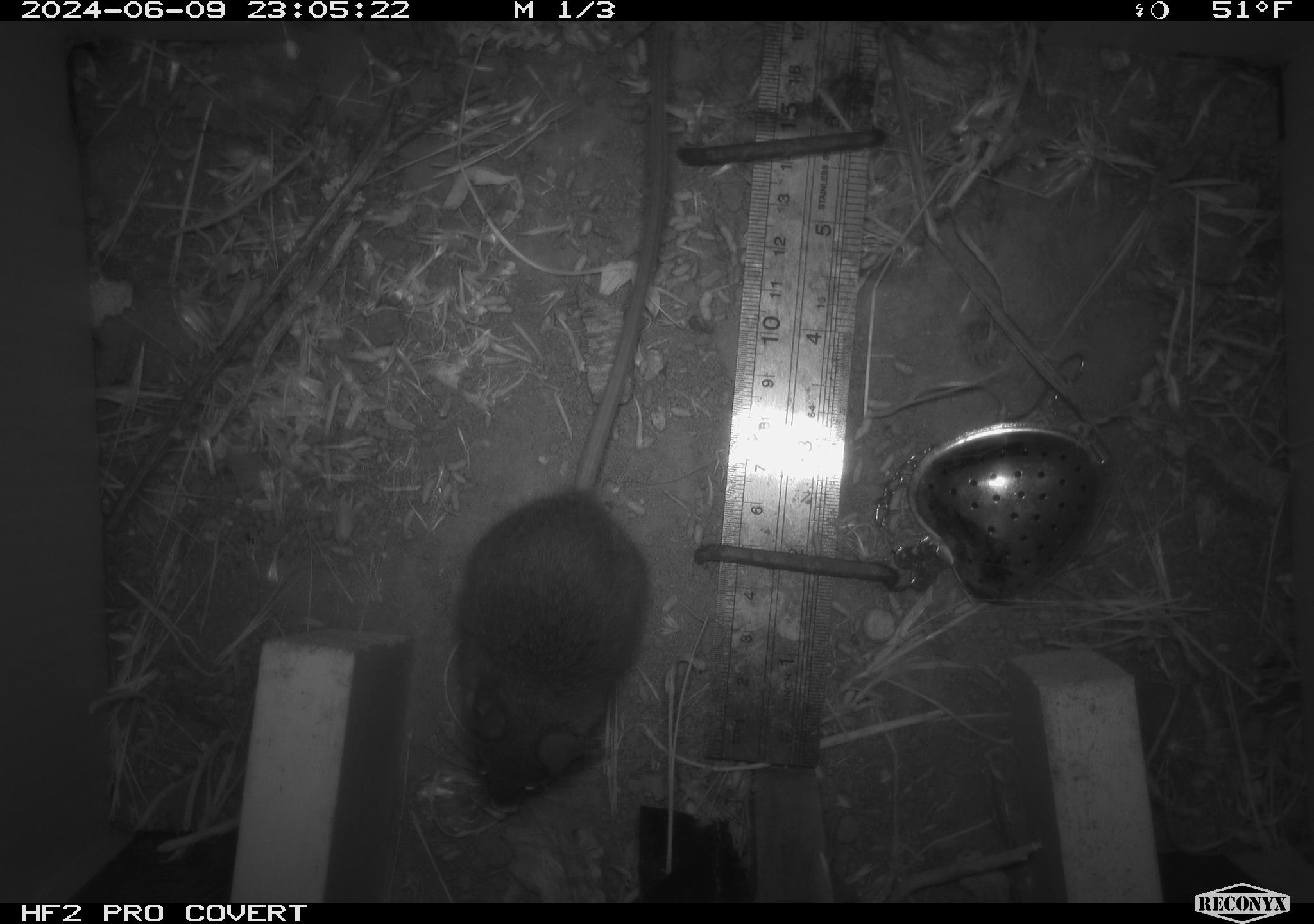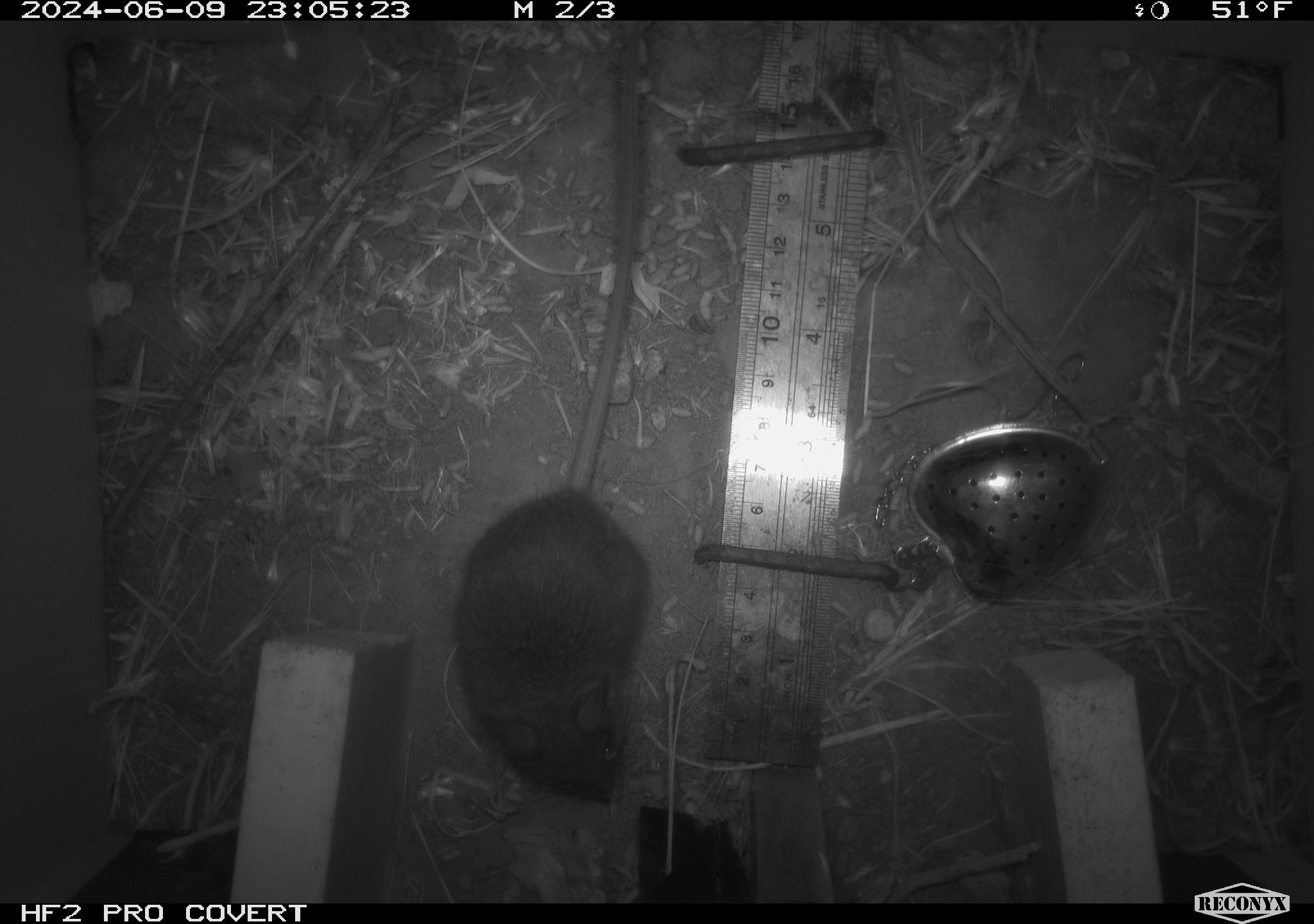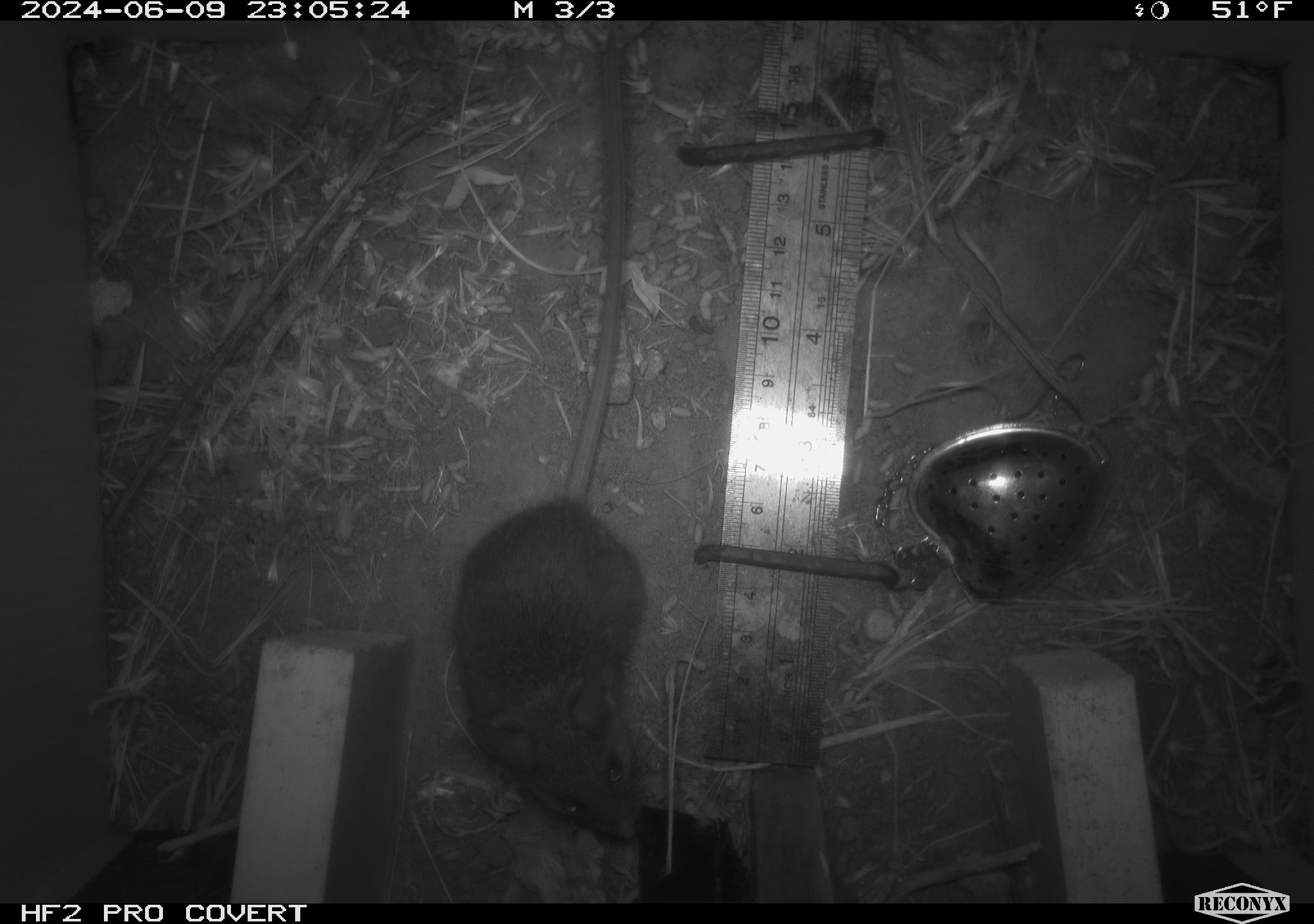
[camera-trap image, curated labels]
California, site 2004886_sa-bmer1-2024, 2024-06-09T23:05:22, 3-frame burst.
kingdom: Animalia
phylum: Chordata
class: Mammalia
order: Rodentia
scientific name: Rodentia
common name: mouse species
Mouse species (Rodentia).